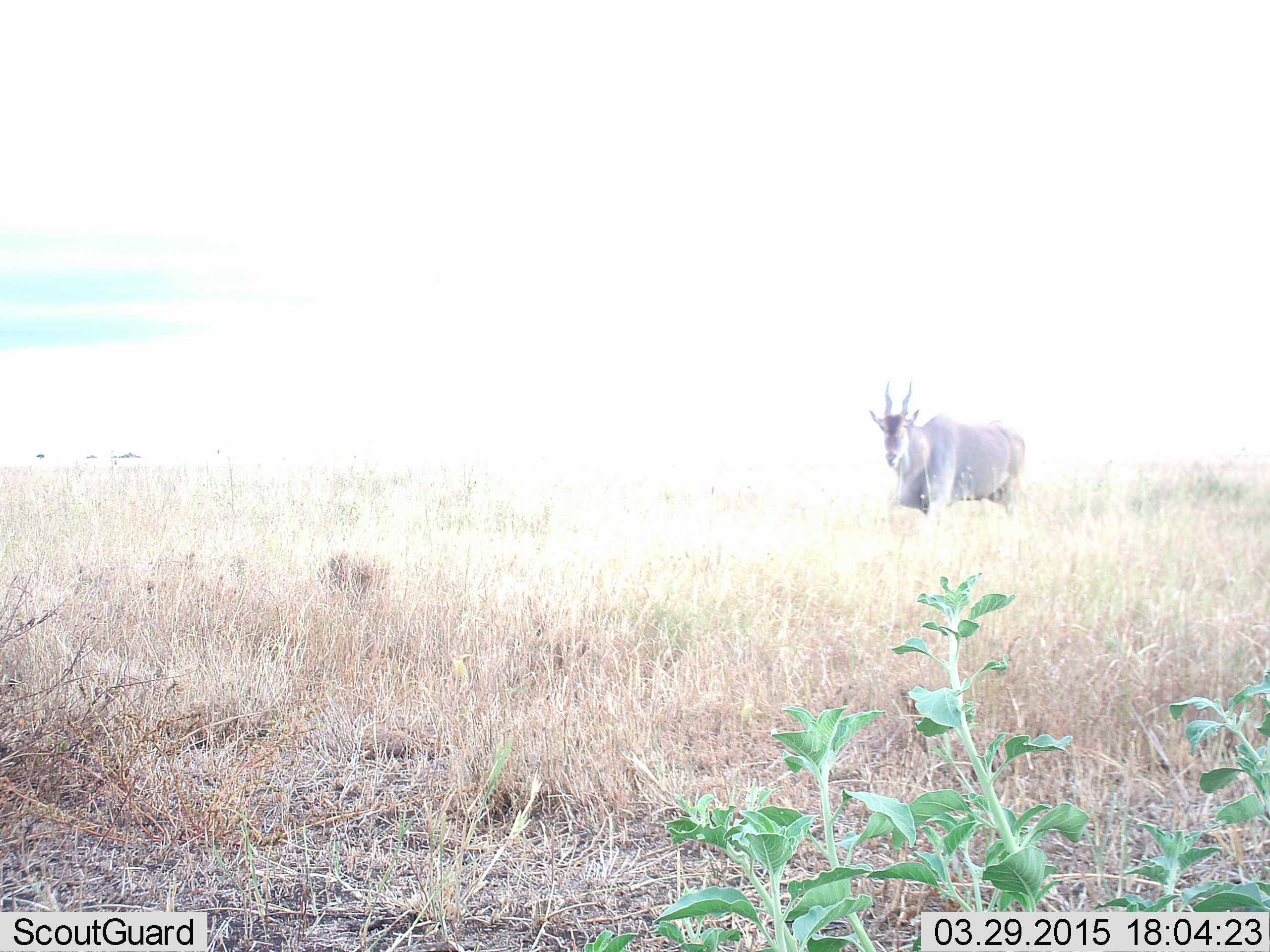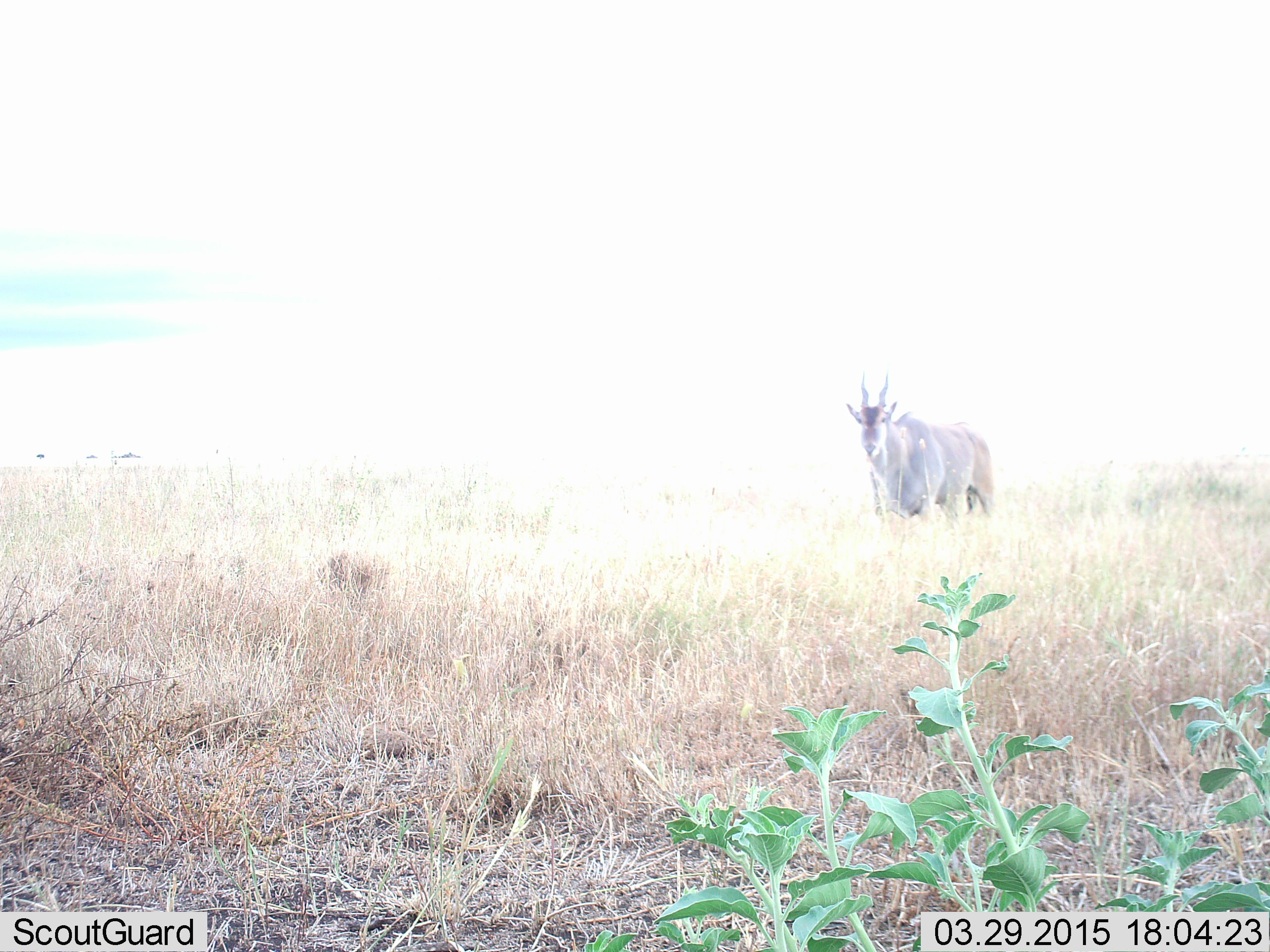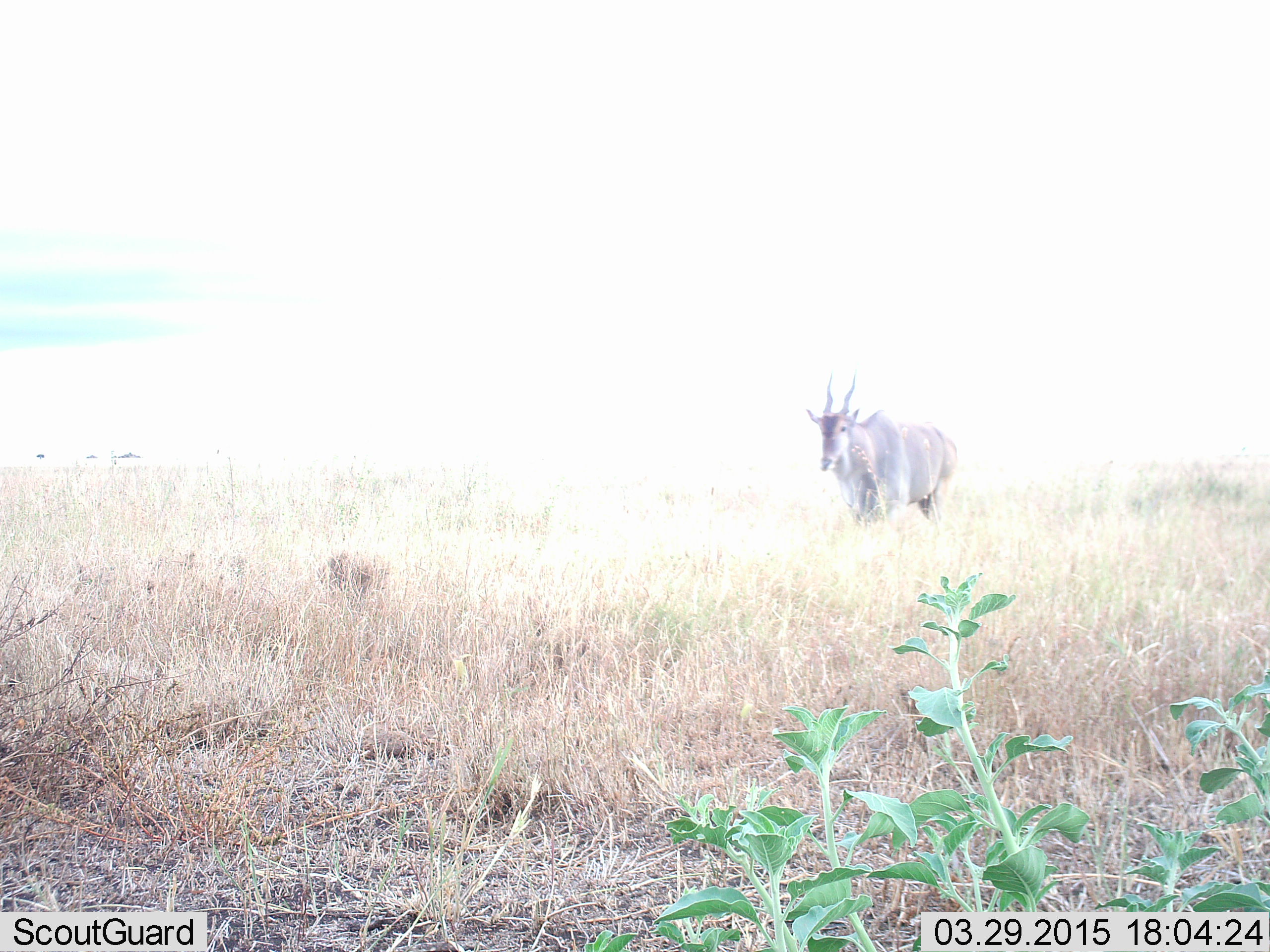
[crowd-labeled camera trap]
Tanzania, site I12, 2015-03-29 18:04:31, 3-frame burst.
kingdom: Animalia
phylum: Chordata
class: Mammalia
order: Artiodactyla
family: Bovidae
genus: Tragelaphus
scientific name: Tragelaphus oryx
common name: eland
Eland (Tragelaphus oryx), count 1. Behavior (volunteer vote fractions): standing 20%, resting 0%, moving 80%, interacting 0%. Young present (vote fraction): 0%. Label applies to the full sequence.